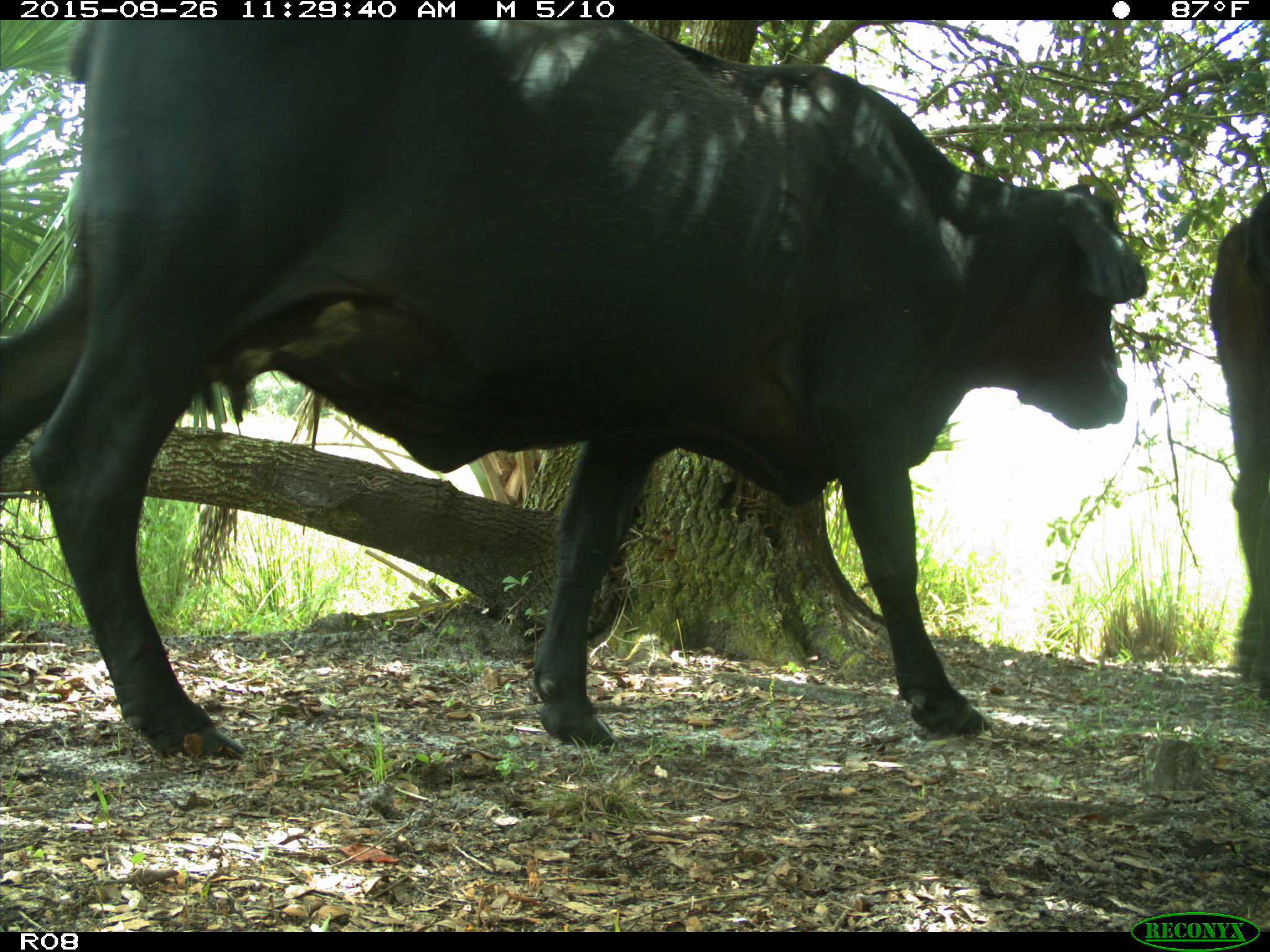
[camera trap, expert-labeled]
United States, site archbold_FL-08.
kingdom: Animalia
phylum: Chordata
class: Mammalia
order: Artiodactyla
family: Bovidae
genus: Bos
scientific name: Bos taurus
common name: domestic cow